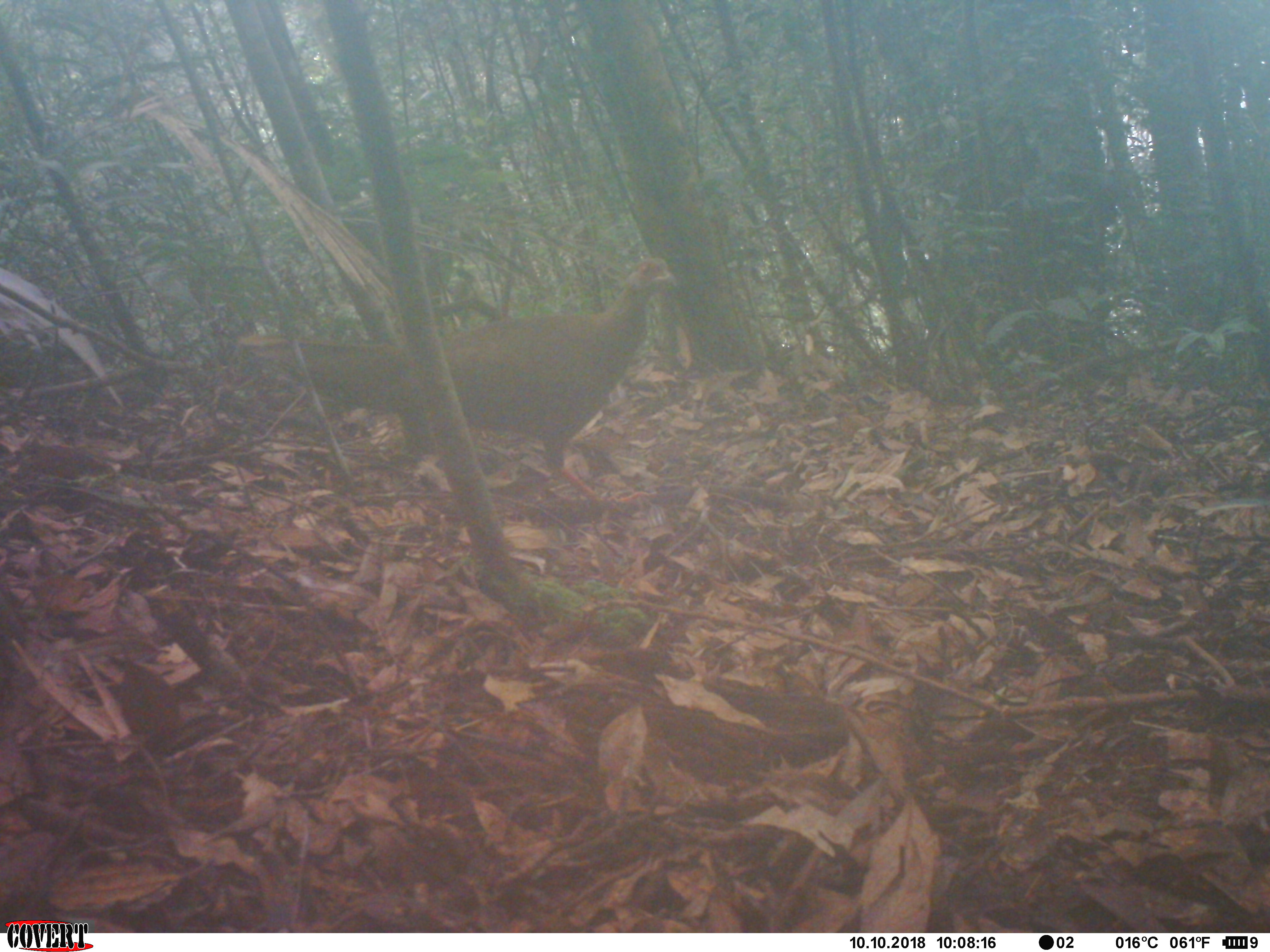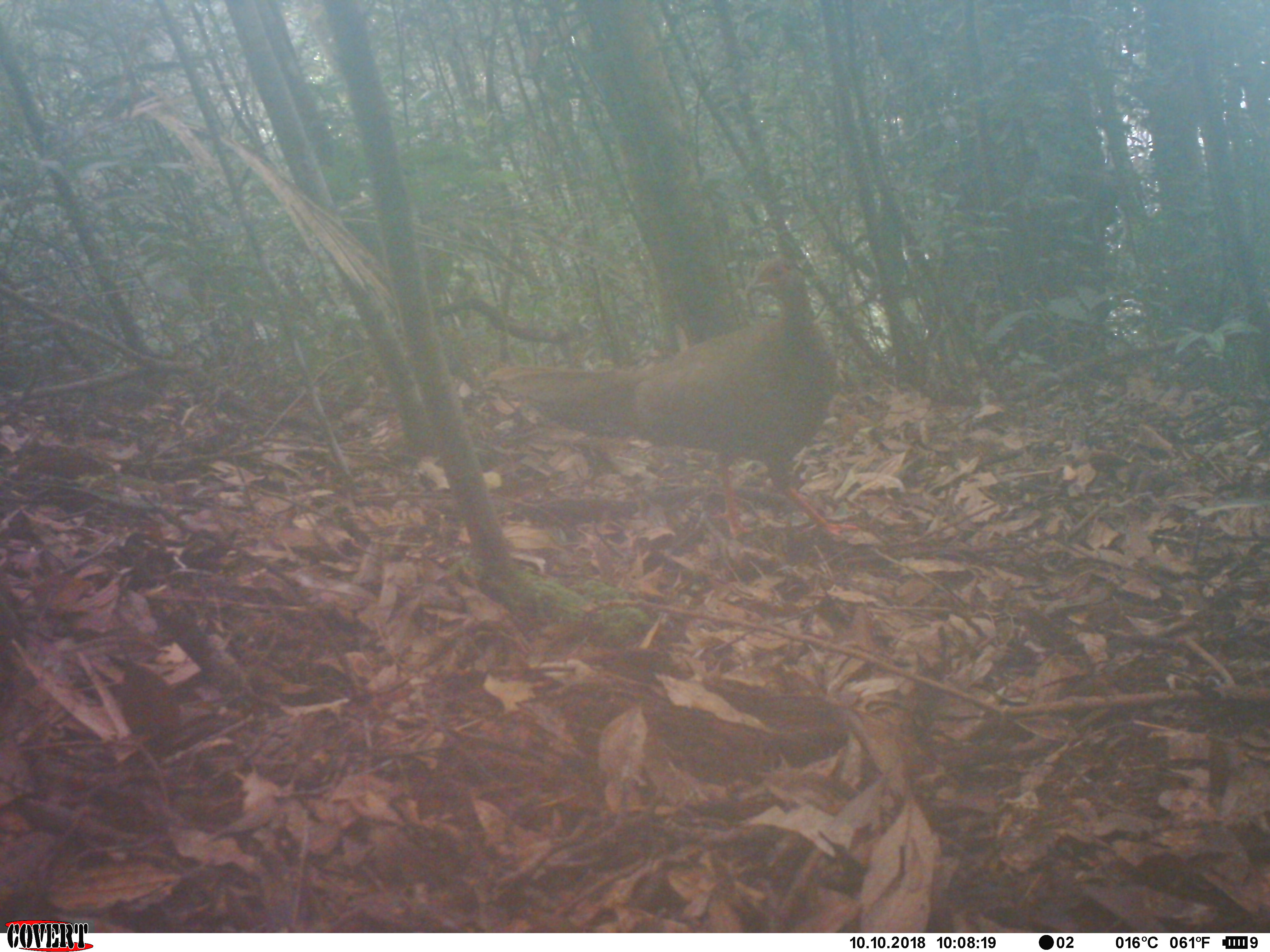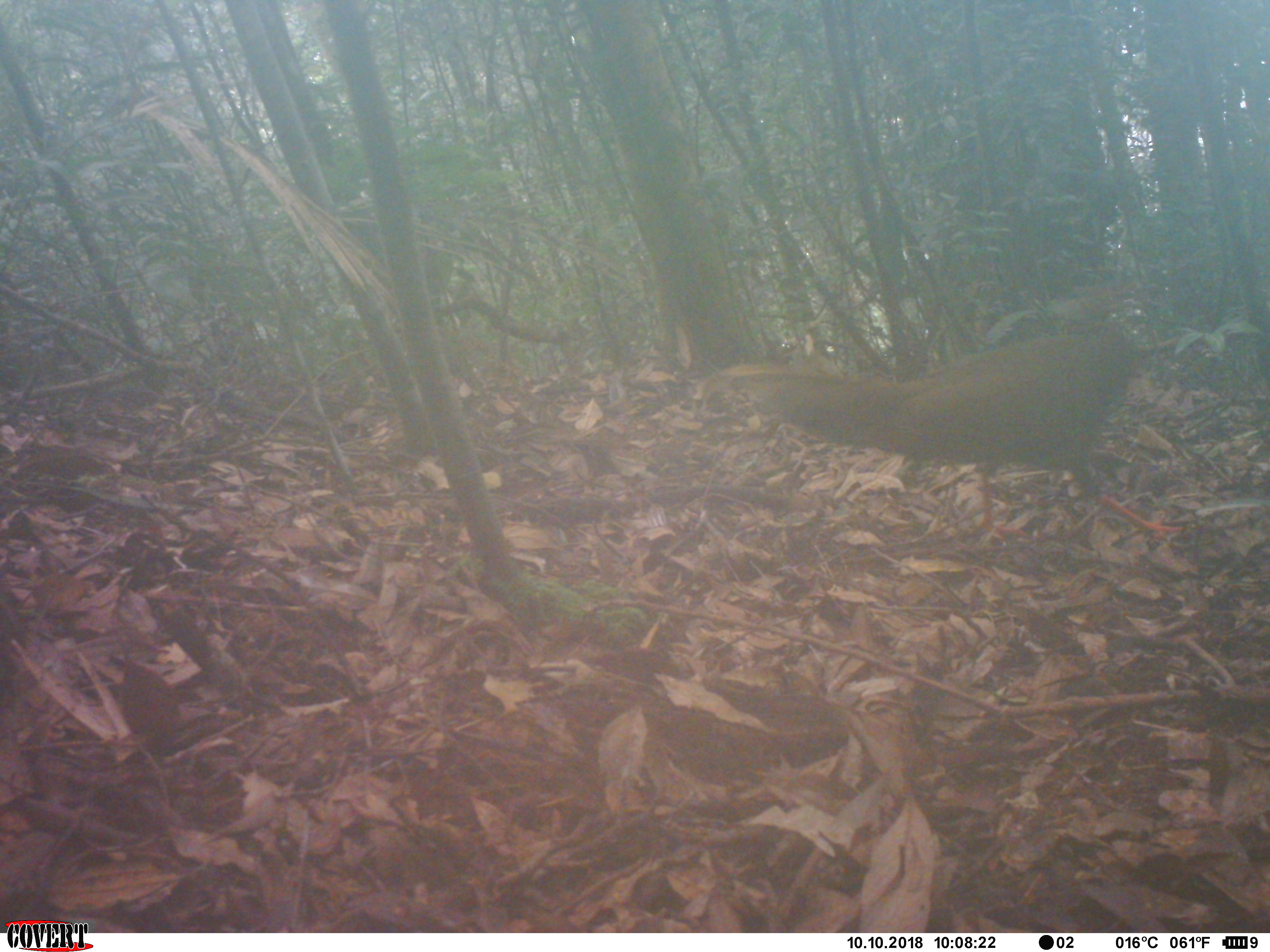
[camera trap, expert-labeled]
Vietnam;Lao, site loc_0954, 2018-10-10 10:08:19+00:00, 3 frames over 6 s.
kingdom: Animalia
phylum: Chordata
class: Aves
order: Galliformes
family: Phasianidae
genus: Lophura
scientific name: Lophura nycthemera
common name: silver pheasant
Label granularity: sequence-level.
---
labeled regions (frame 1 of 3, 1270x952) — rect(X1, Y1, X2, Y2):
silver pheasant: rect(235, 256, 672, 505)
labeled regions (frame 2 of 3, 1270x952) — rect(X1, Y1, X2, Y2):
silver pheasant: rect(483, 256, 860, 541)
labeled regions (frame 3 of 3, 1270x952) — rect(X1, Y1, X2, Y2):
silver pheasant: rect(701, 274, 1187, 544)